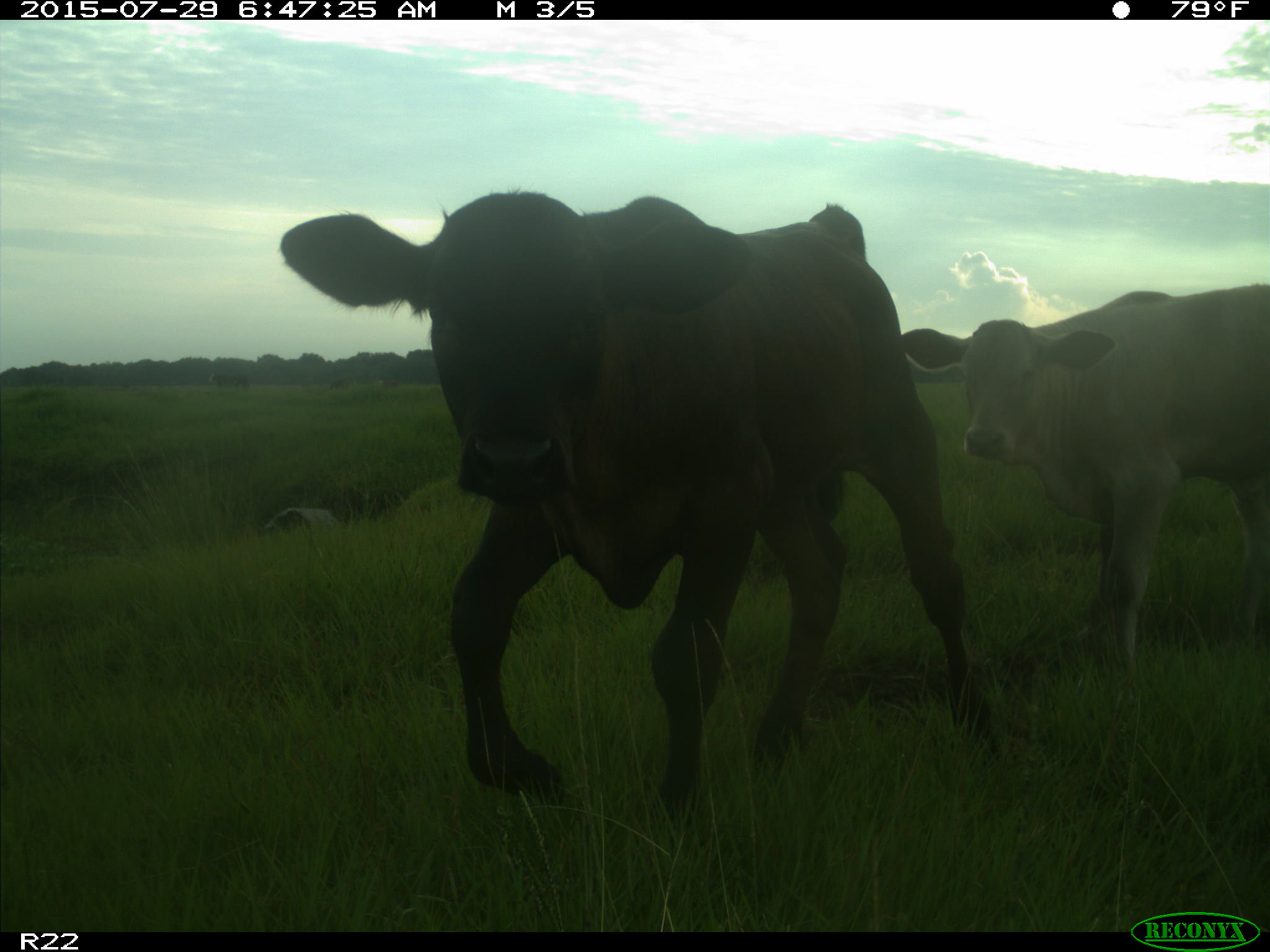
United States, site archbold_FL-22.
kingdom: Animalia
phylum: Chordata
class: Mammalia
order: Artiodactyla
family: Bovidae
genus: Bos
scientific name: Bos taurus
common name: domestic cow